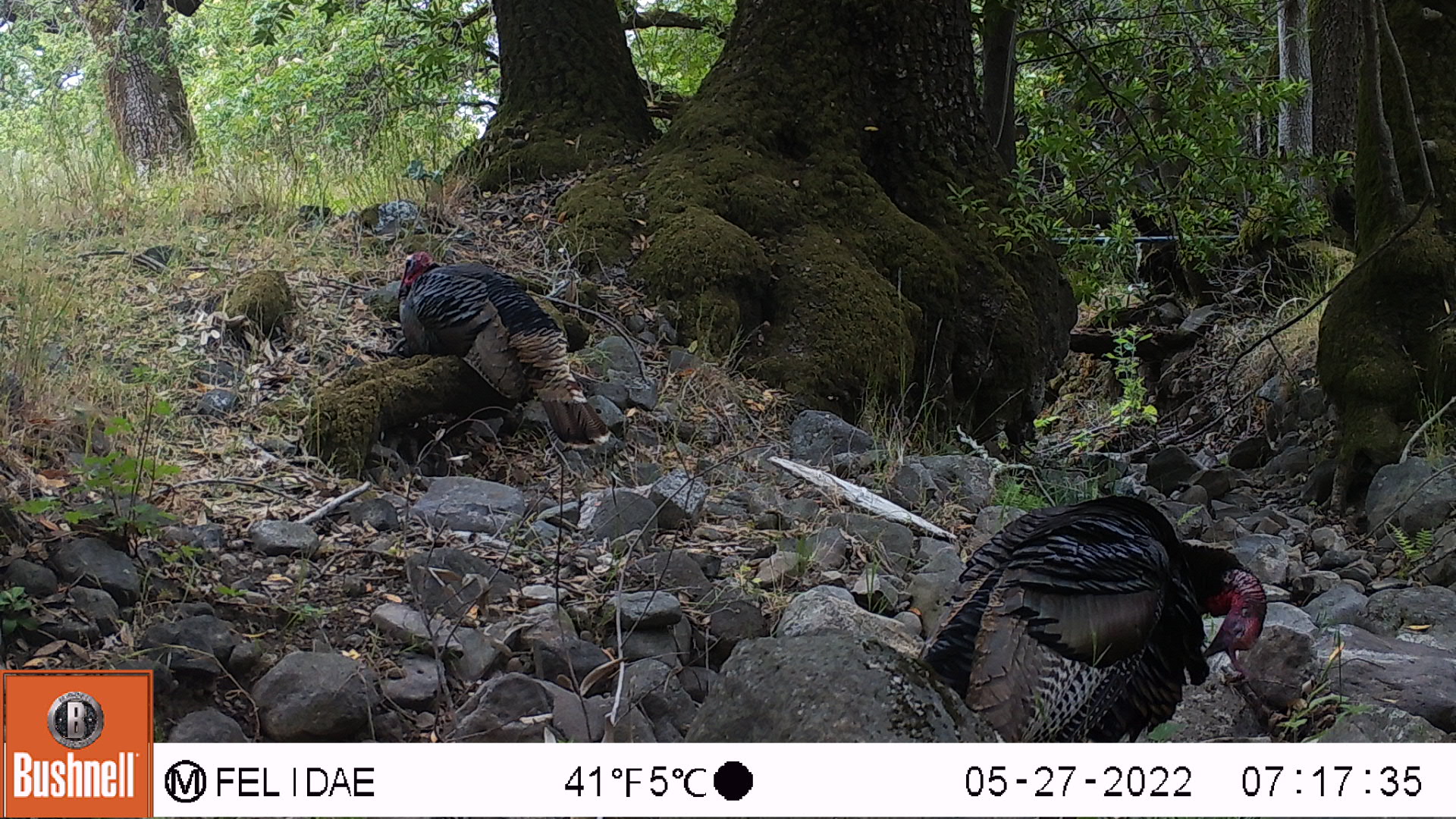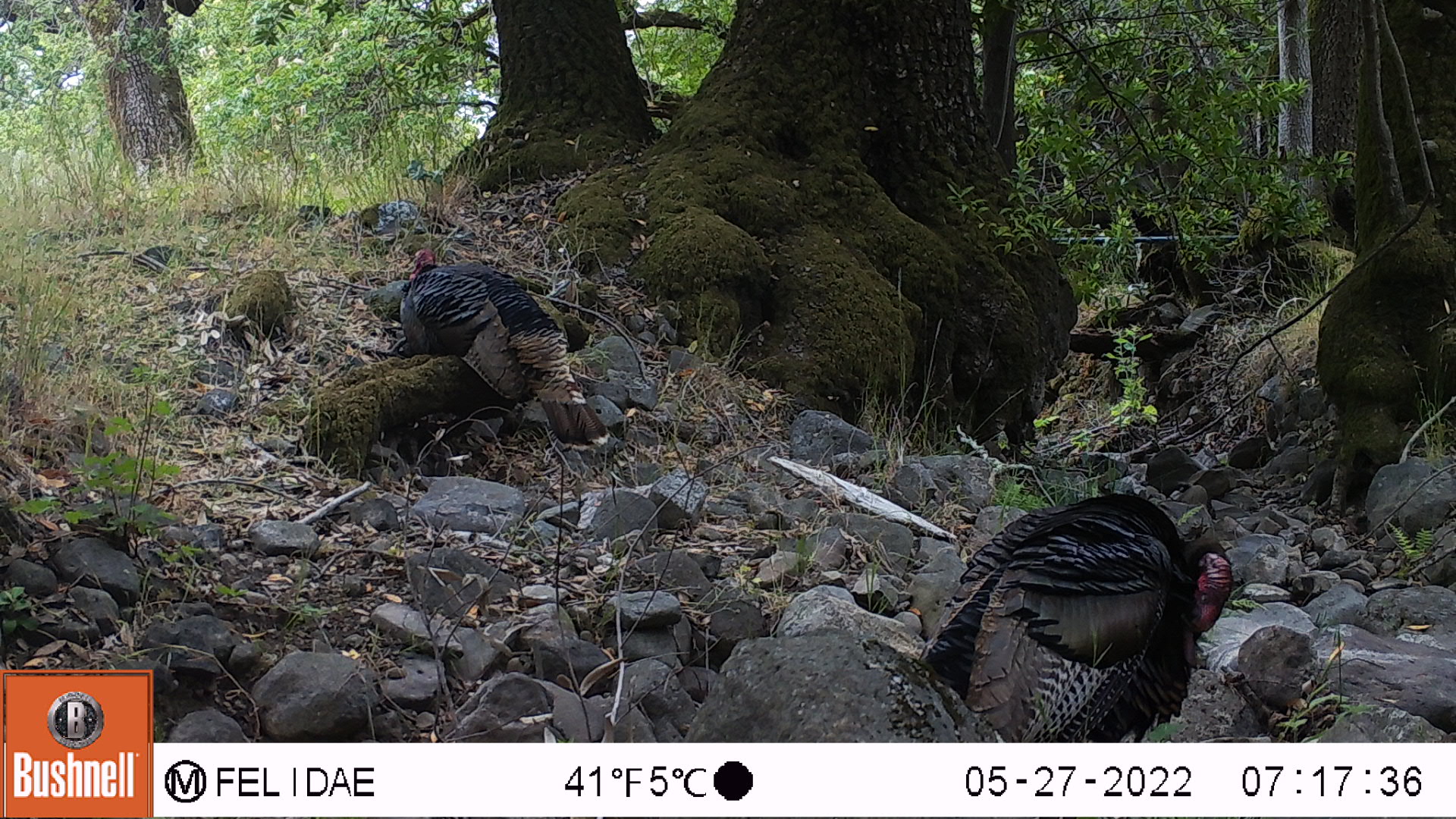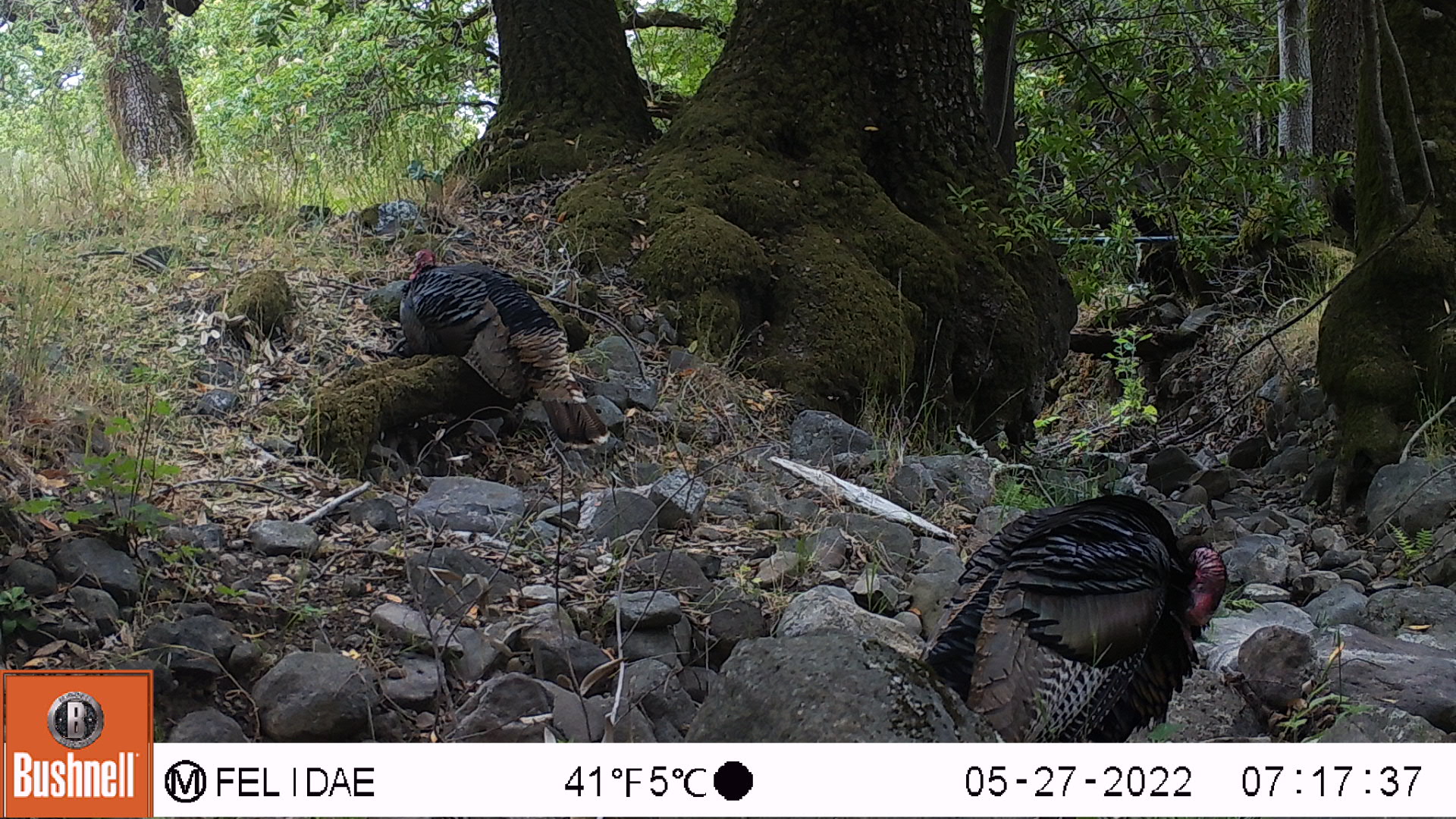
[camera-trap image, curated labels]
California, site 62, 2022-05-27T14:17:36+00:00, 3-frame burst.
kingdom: Animalia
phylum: Chordata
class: Aves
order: Galliformes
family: Phasianidae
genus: Meleagris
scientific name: Meleagris gallopavo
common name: turkey